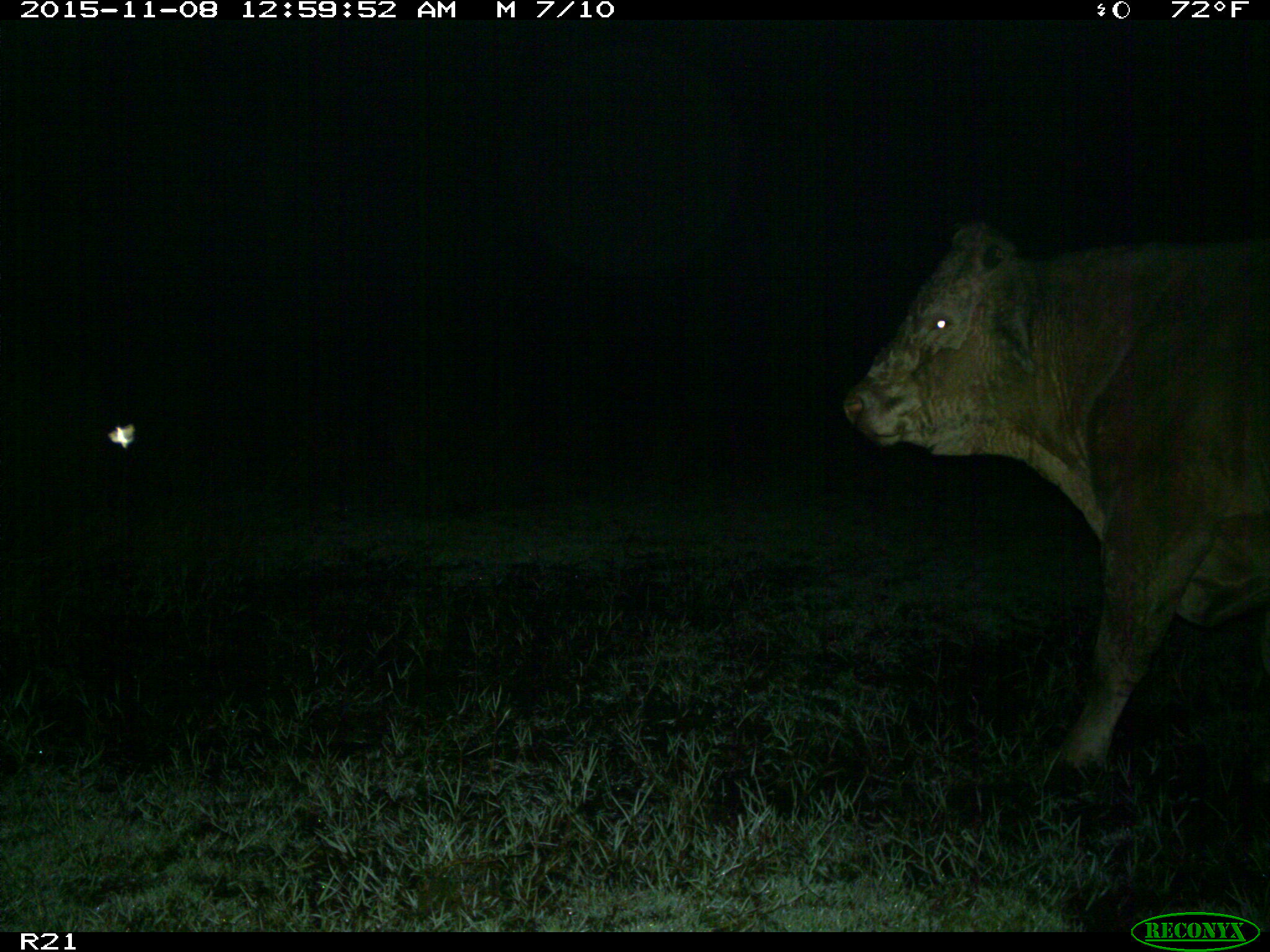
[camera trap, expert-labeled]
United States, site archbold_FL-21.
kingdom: Animalia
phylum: Chordata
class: Mammalia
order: Artiodactyla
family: Bovidae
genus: Bos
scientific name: Bos taurus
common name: domestic cow